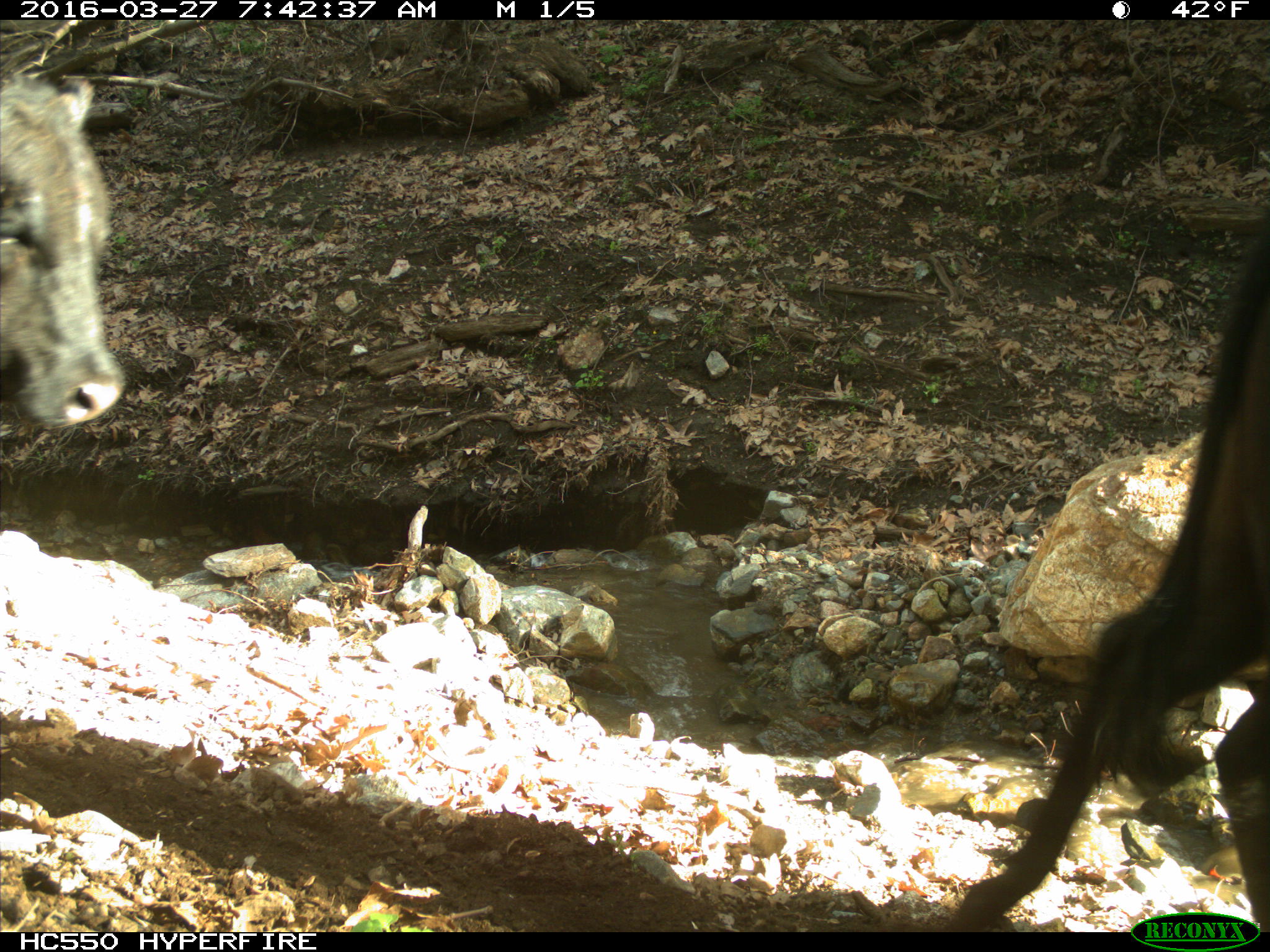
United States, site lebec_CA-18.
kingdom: Animalia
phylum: Chordata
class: Mammalia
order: Artiodactyla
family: Bovidae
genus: Bos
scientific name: Bos taurus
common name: domestic cow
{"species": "Bos taurus (domestic cow)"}